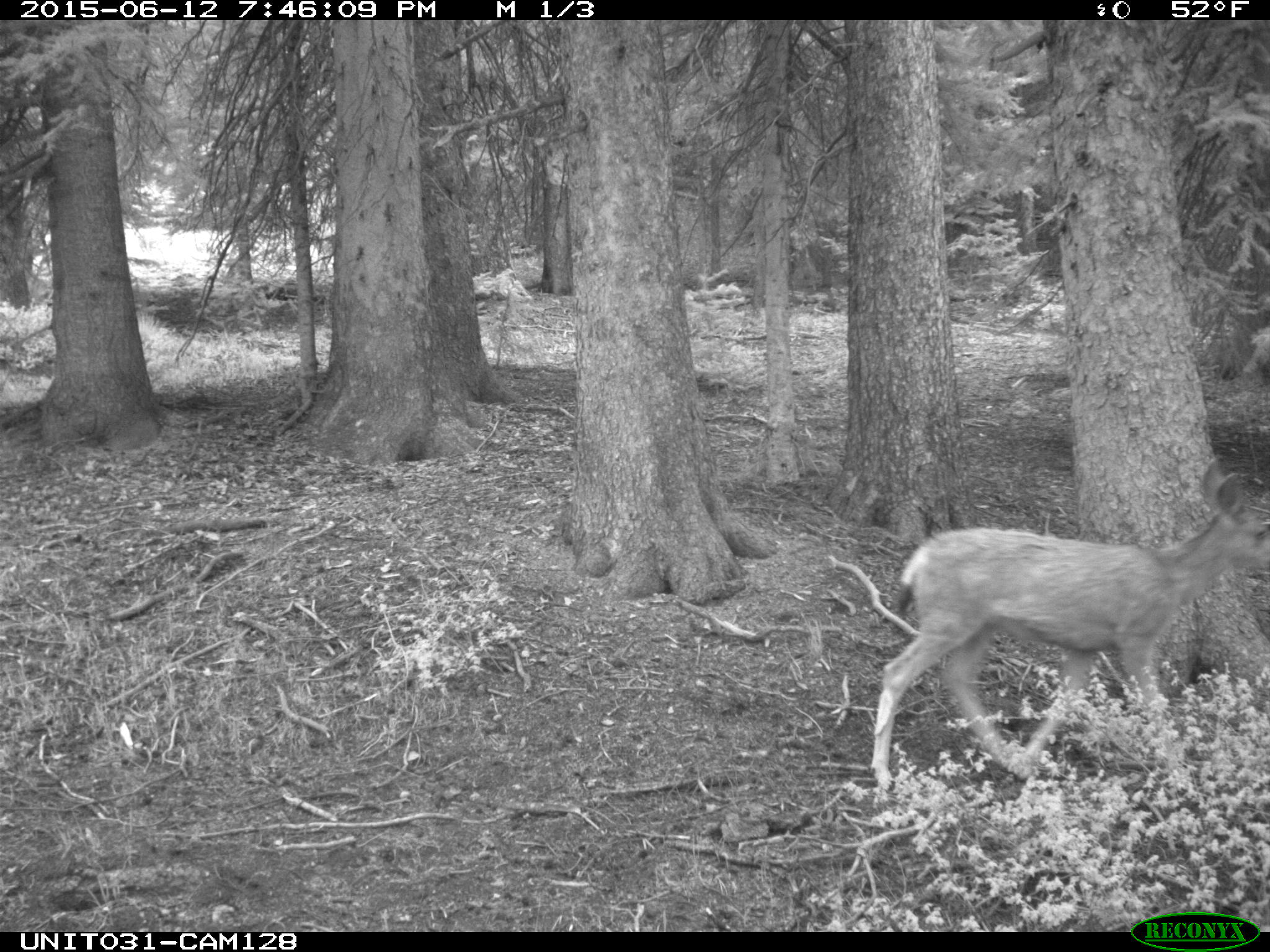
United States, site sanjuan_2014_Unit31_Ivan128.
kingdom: Animalia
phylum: Chordata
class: Mammalia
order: Artiodactyla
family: Cervidae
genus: Odocoileus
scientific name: Odocoileus hemionus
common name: mule deer